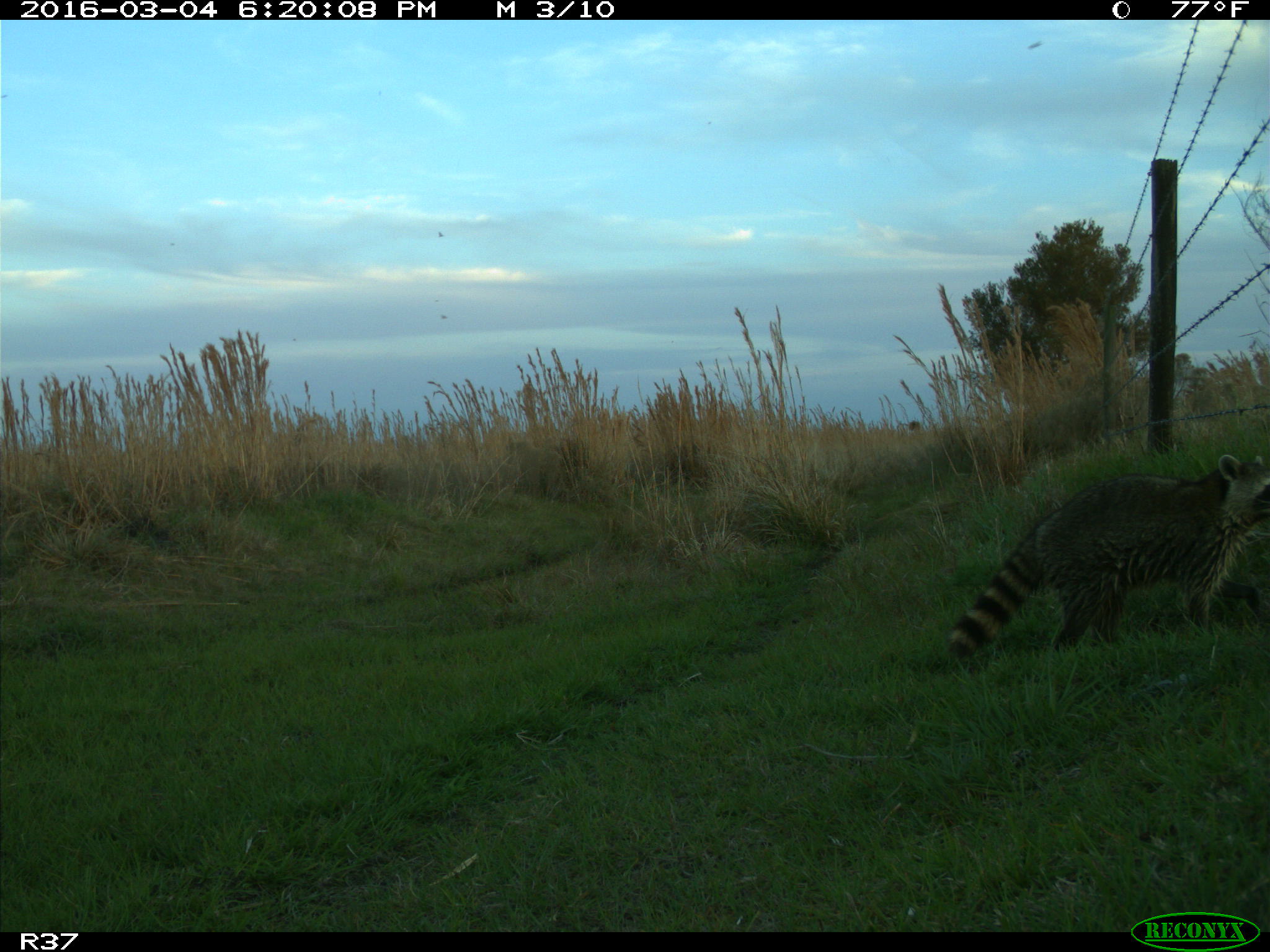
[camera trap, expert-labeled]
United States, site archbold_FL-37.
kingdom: Animalia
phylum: Chordata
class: Mammalia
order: Carnivora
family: Procyonidae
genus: Procyon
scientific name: Procyon lotor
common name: common raccoon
Procyon lotor (common raccoon).